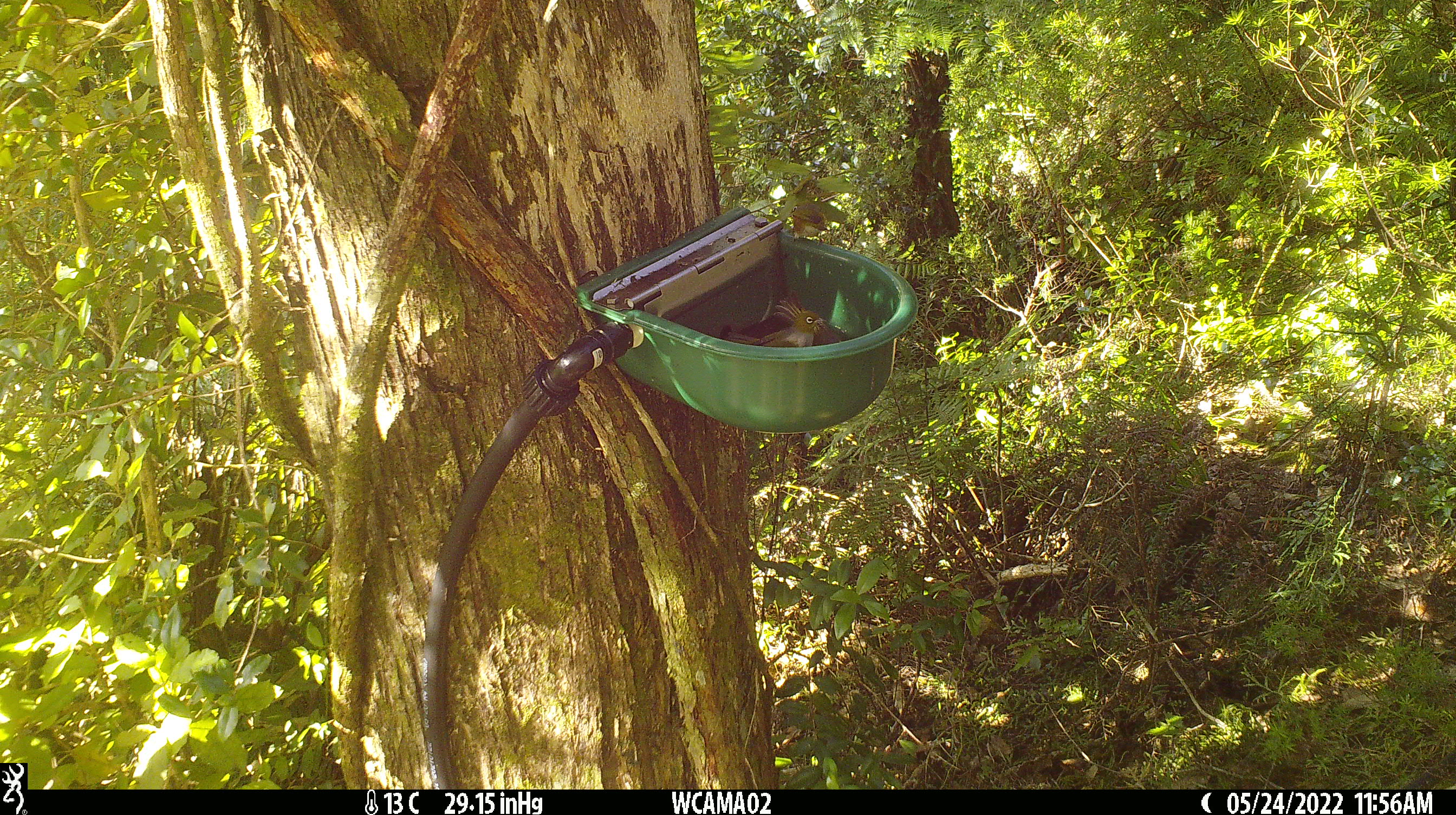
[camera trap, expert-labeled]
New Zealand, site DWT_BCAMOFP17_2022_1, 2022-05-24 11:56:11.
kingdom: Animalia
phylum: Chordata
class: Aves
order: Passeriformes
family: Zosteropidae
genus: Zosterops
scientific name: Zosterops lateralis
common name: silvereye